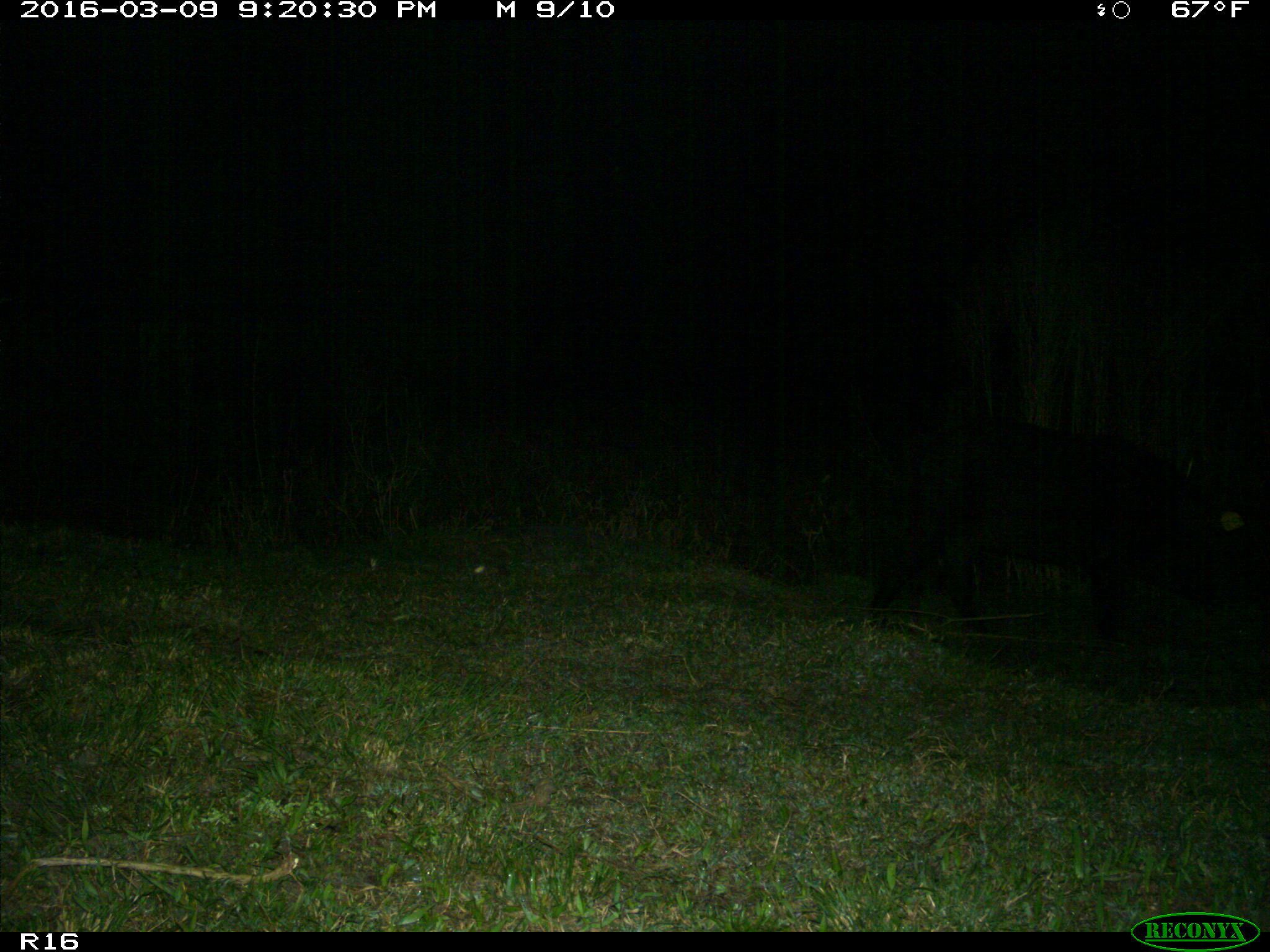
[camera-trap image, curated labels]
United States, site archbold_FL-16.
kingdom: Animalia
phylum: Chordata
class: Mammalia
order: Artiodactyla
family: Suidae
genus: Sus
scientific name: Sus scrofa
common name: wild boar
Sus scrofa (wild boar).